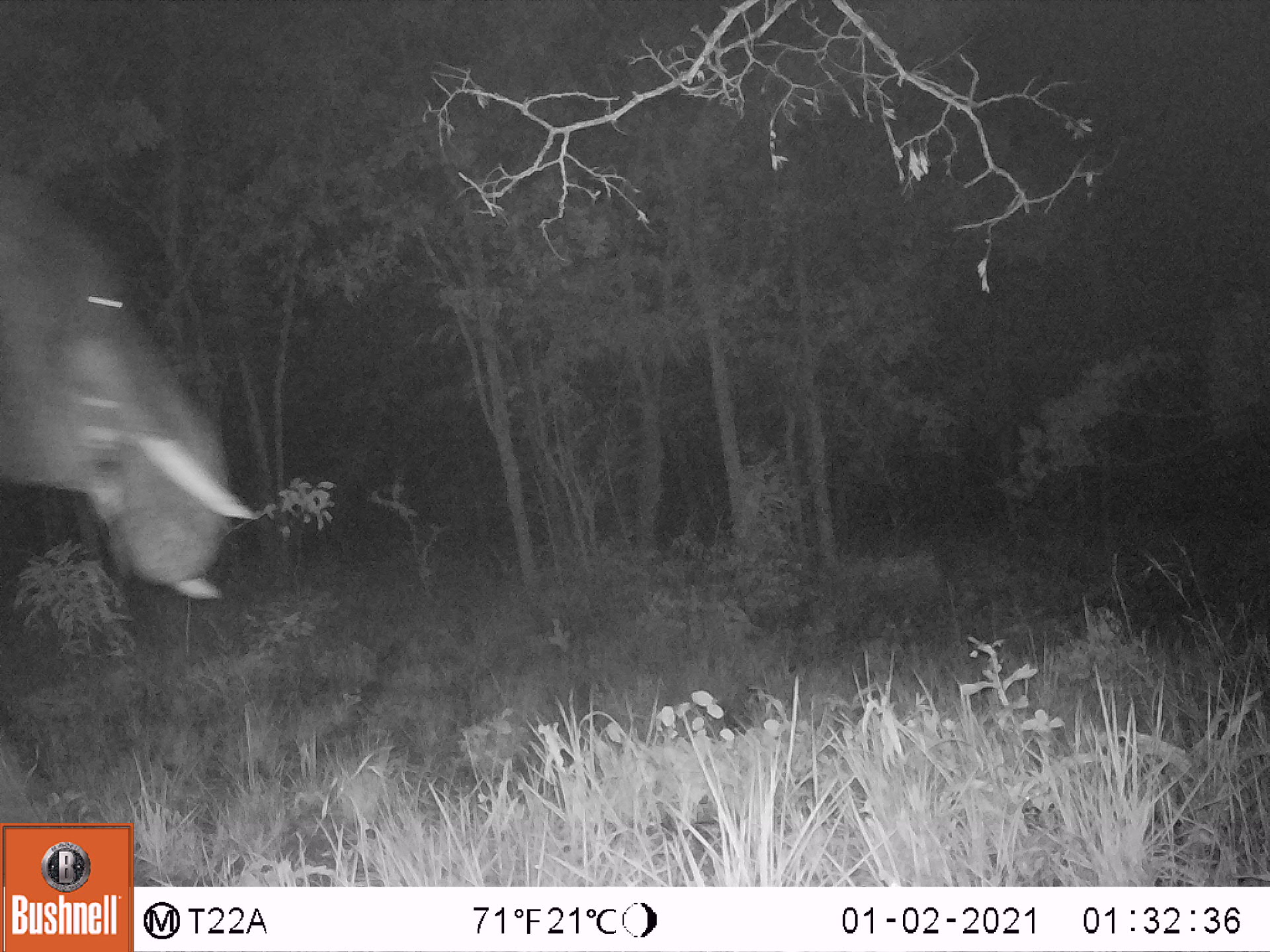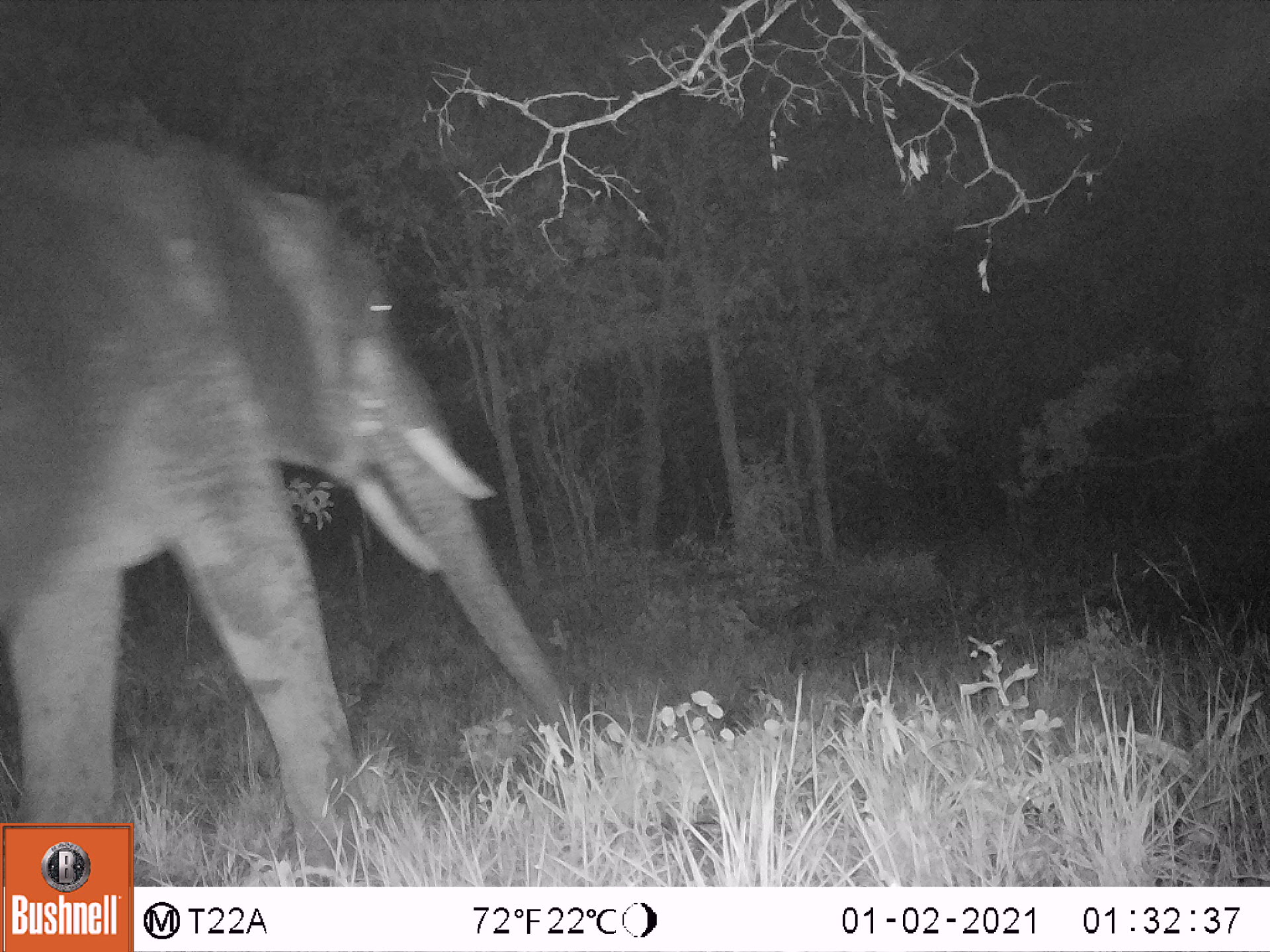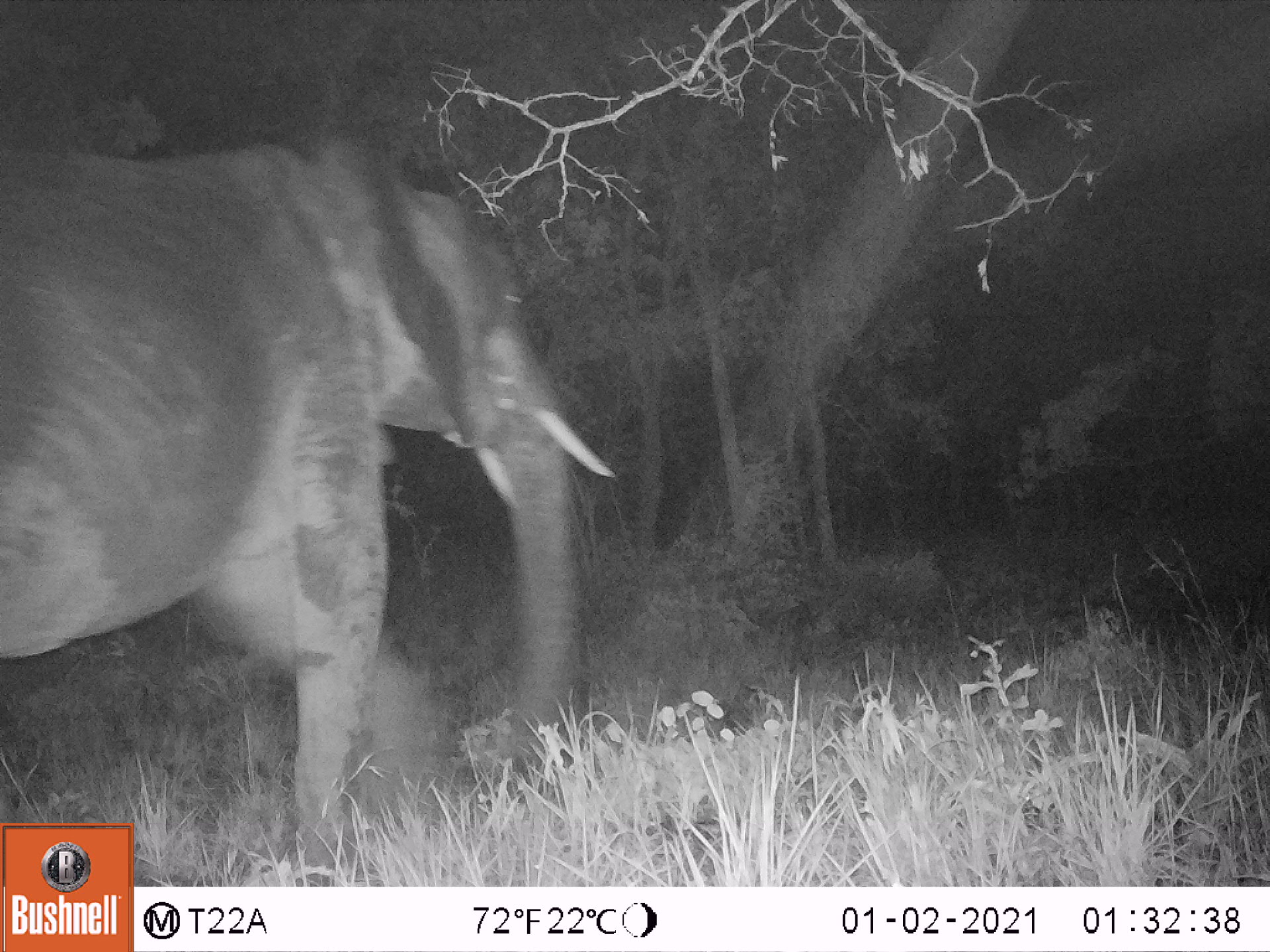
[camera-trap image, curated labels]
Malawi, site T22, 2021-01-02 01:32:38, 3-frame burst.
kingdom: Animalia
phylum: Chordata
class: Mammalia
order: Proboscidea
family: Elephantidae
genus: Loxodonta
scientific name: Loxodonta africana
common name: african savanna elephant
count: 1